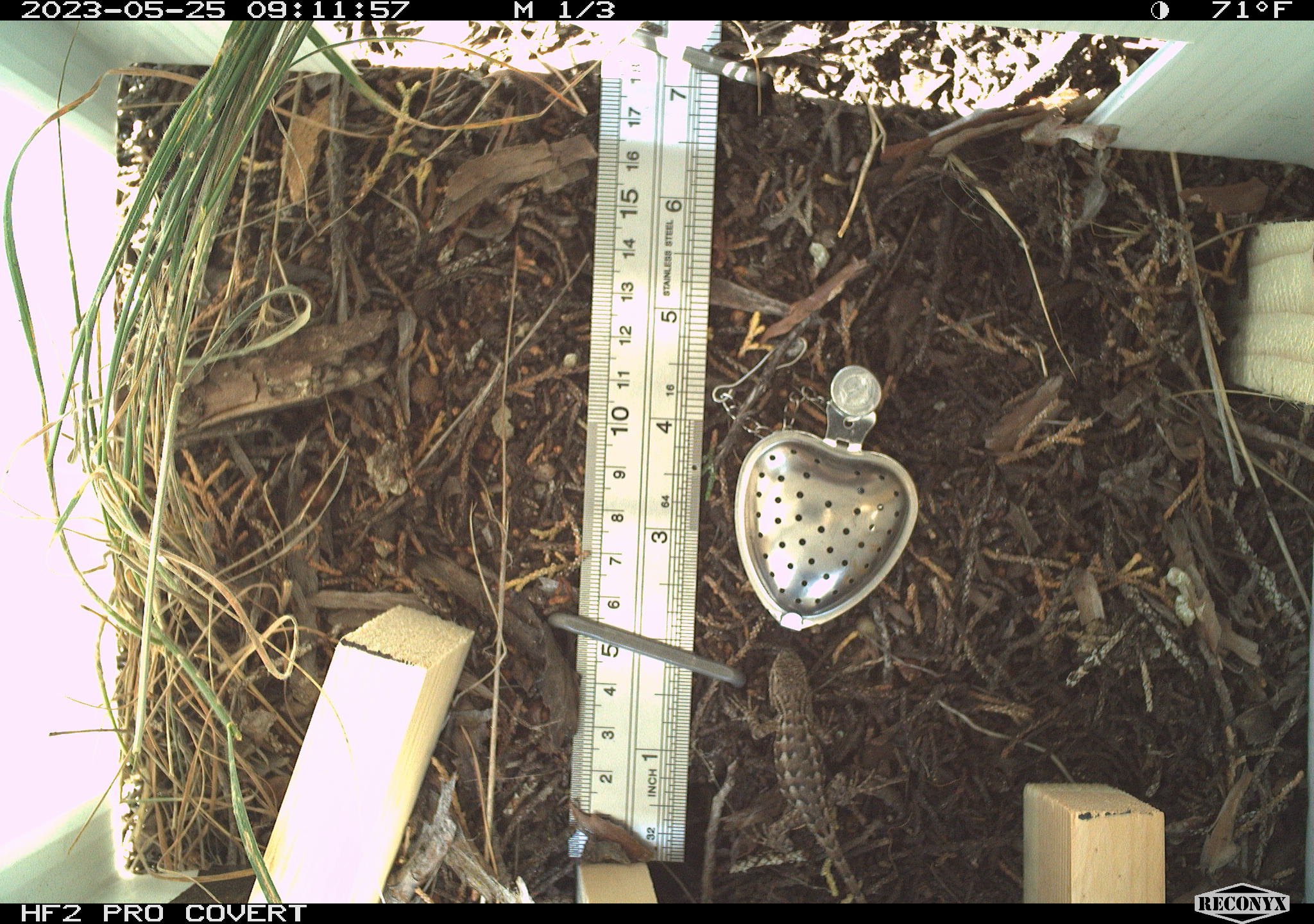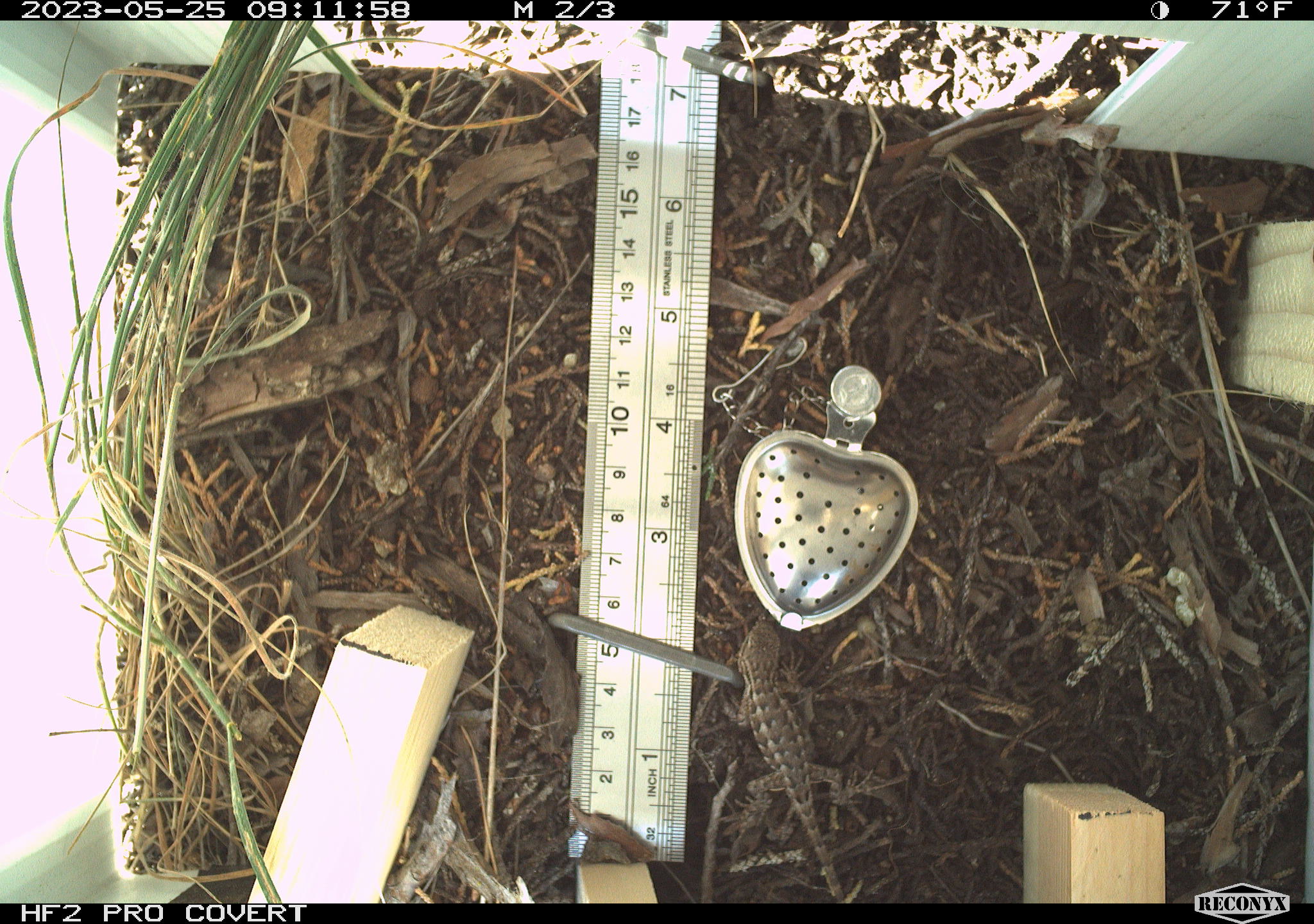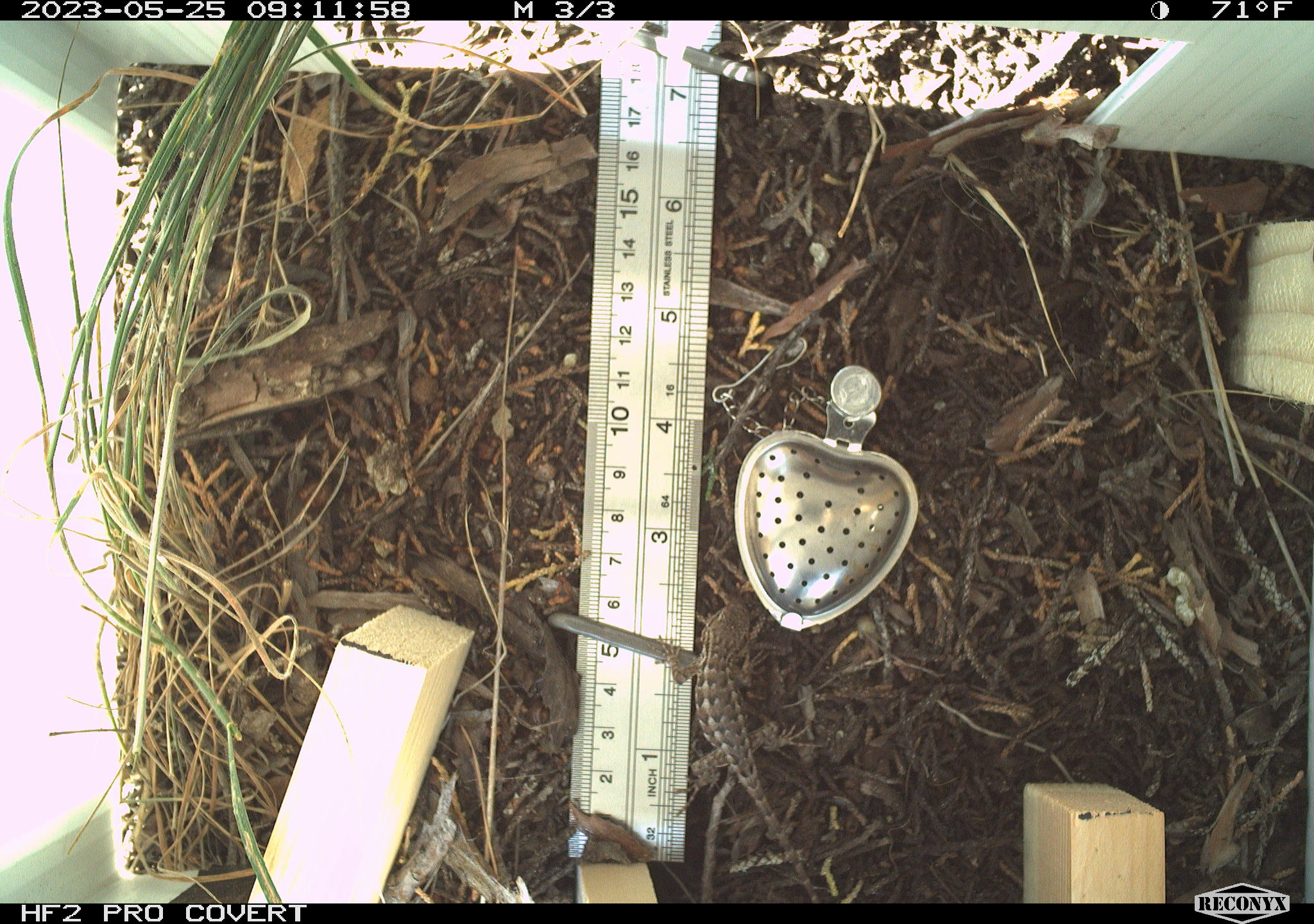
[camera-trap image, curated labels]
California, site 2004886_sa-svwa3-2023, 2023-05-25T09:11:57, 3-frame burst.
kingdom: Animalia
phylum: Chordata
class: Reptilia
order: Squamata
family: Phrynosomatidae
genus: Sceloporus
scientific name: Sceloporus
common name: spiny lizards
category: sceloporus species